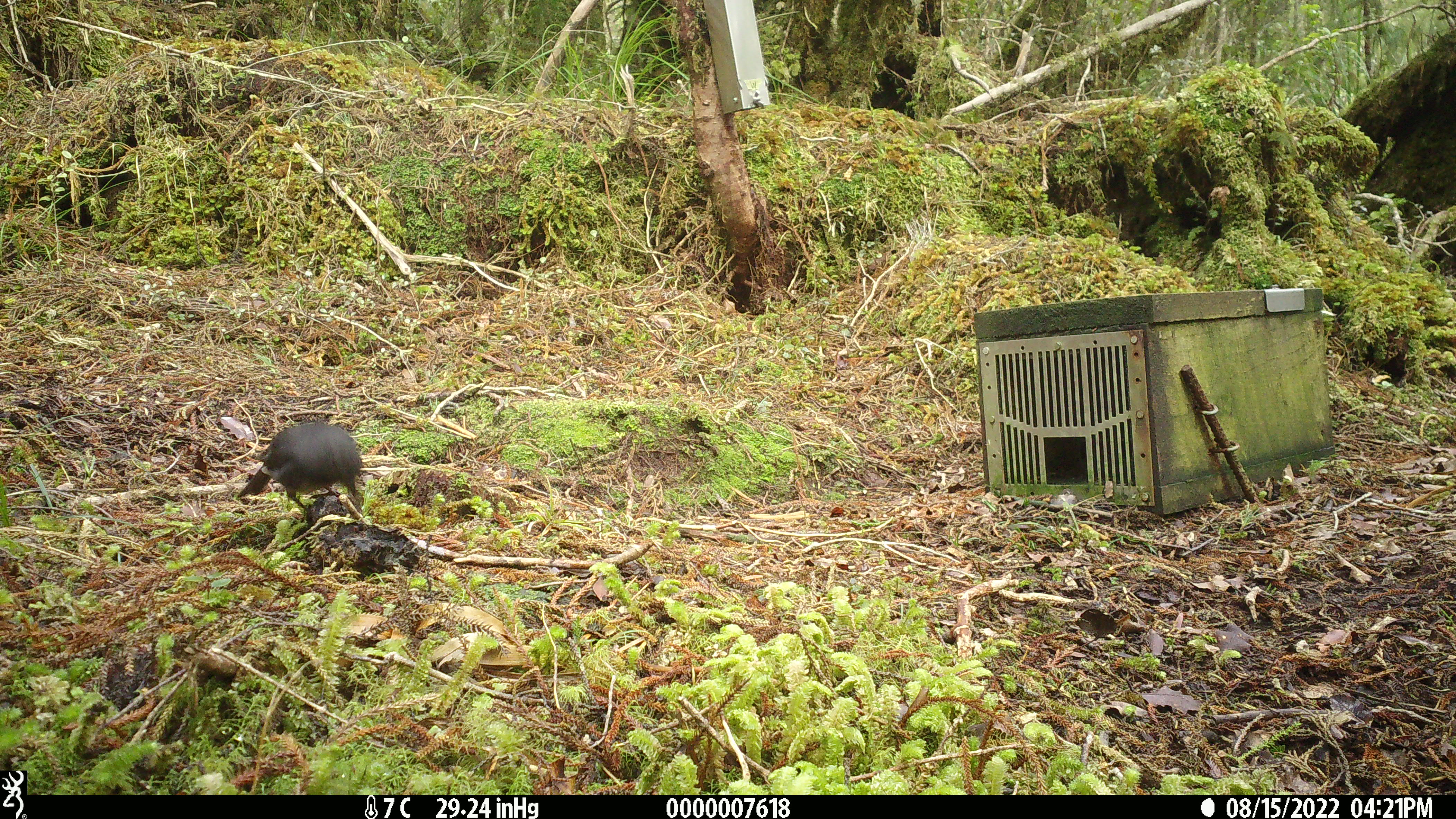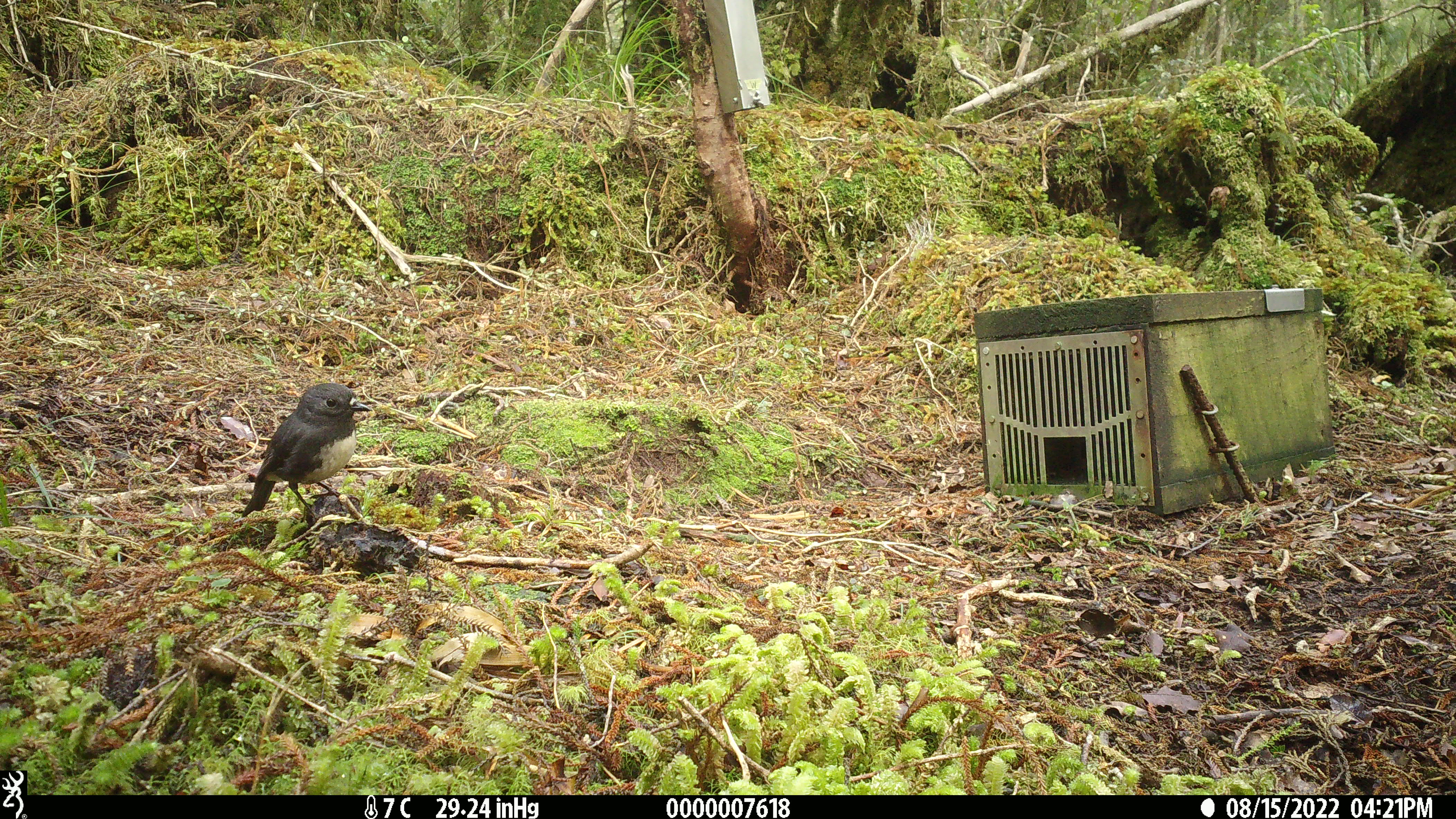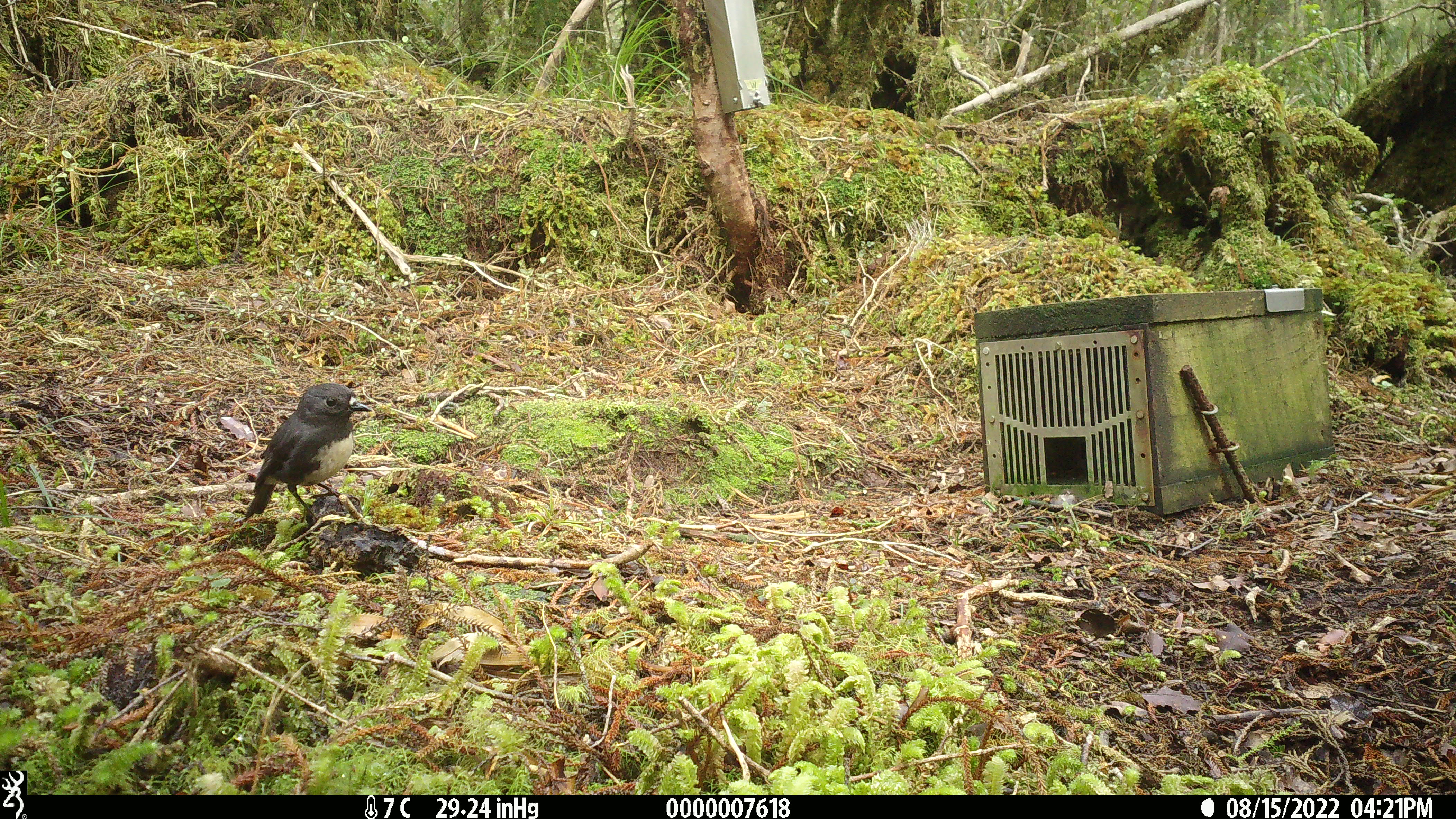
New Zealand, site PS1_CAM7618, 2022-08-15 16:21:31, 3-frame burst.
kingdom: Animalia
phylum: Chordata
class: Aves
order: Passeriformes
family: Petroicidae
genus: Petroica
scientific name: Petroica australis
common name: new zealand robin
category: robin